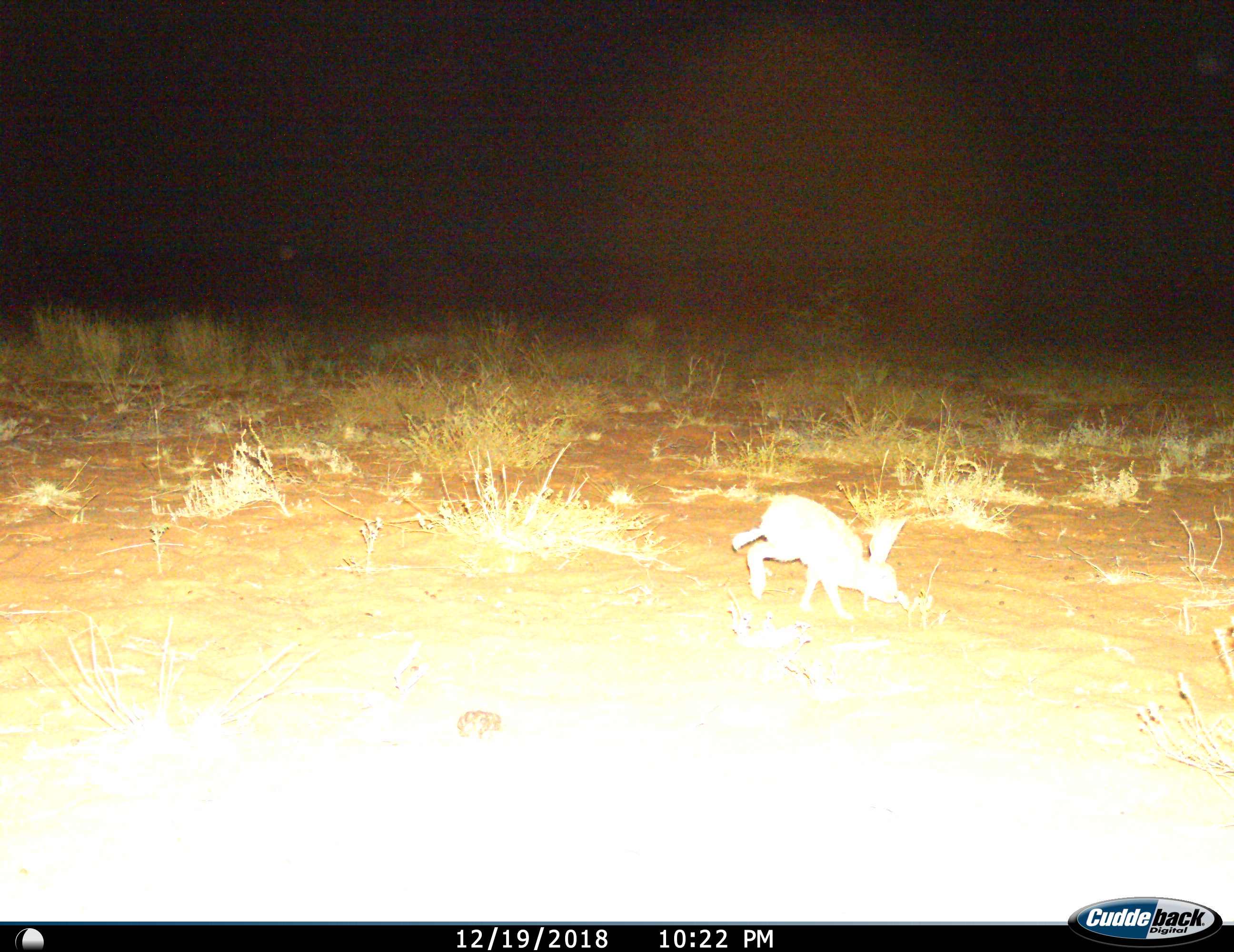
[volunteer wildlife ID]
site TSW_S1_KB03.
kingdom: Animalia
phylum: Chordata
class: Mammalia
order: Lagomorpha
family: Leporidae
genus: Lepus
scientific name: Lepus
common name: hare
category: hareunknown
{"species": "hareunknown (hare) (Lepus)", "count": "1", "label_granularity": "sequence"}